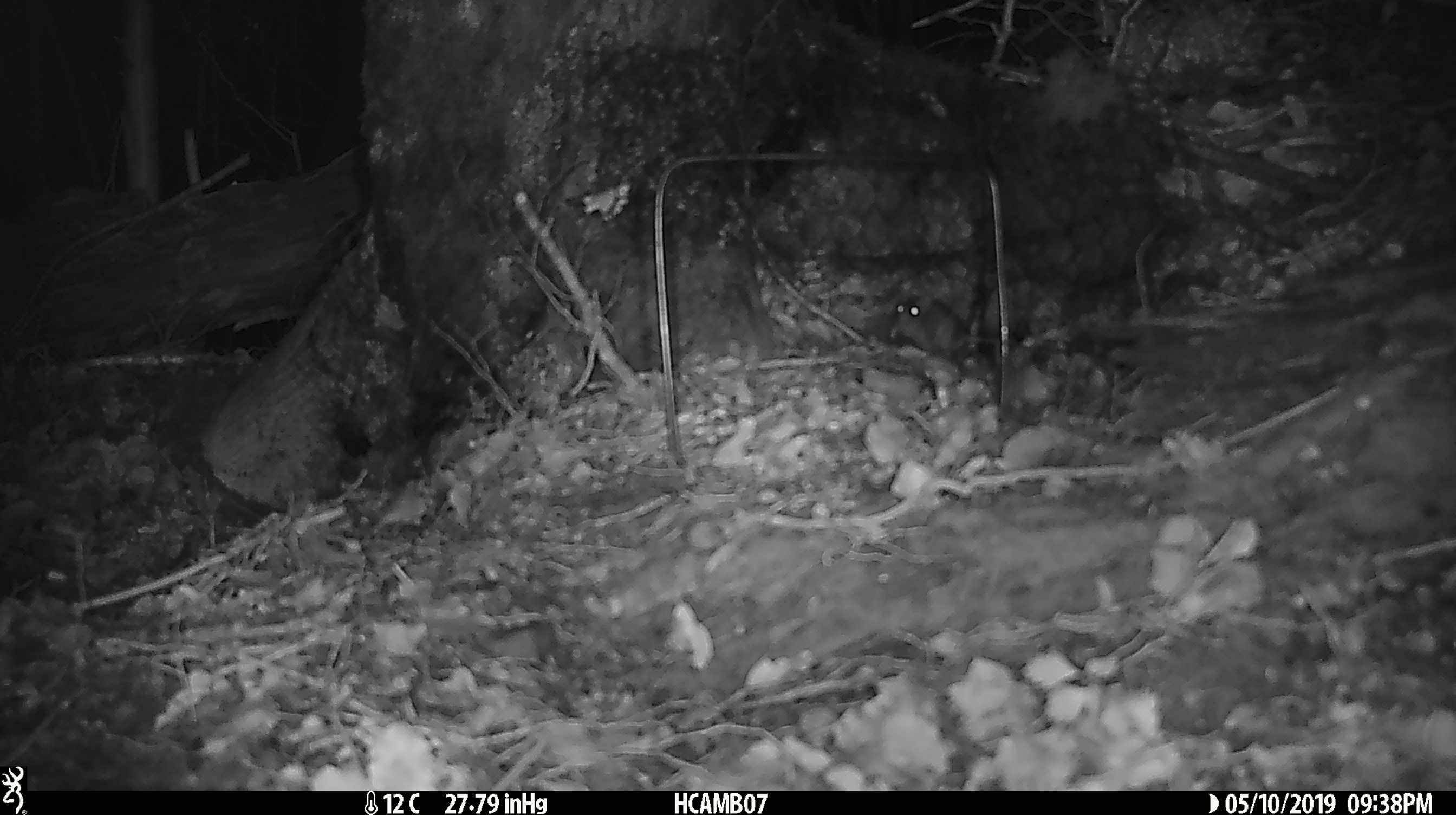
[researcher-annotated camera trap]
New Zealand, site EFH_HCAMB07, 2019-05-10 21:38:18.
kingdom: Animalia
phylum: Chordata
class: Mammalia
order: Rodentia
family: Muridae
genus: Mus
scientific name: Mus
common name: mouse